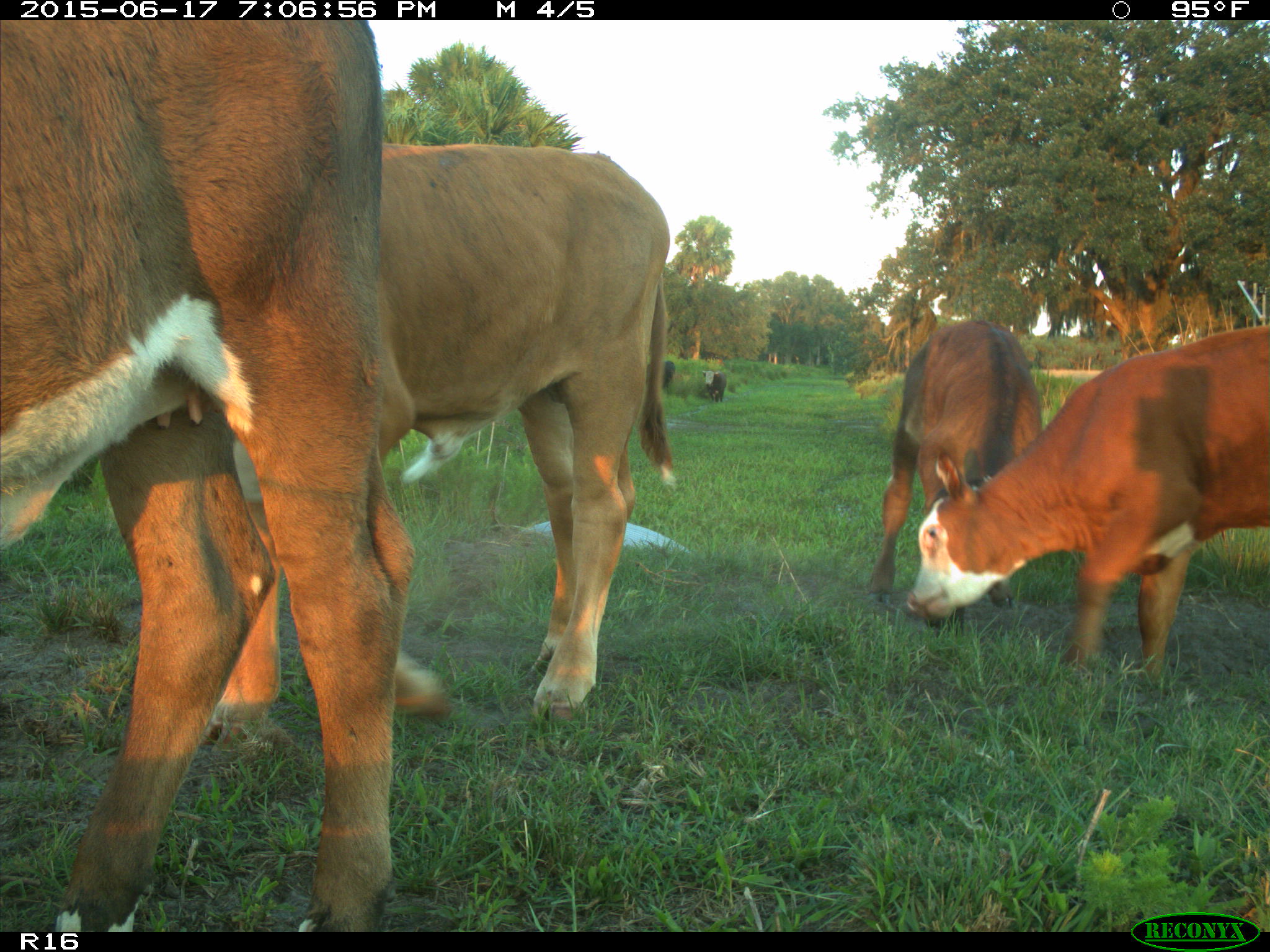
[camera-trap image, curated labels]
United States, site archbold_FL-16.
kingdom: Animalia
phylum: Chordata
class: Mammalia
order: Artiodactyla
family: Bovidae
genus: Bos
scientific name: Bos taurus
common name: domestic cow